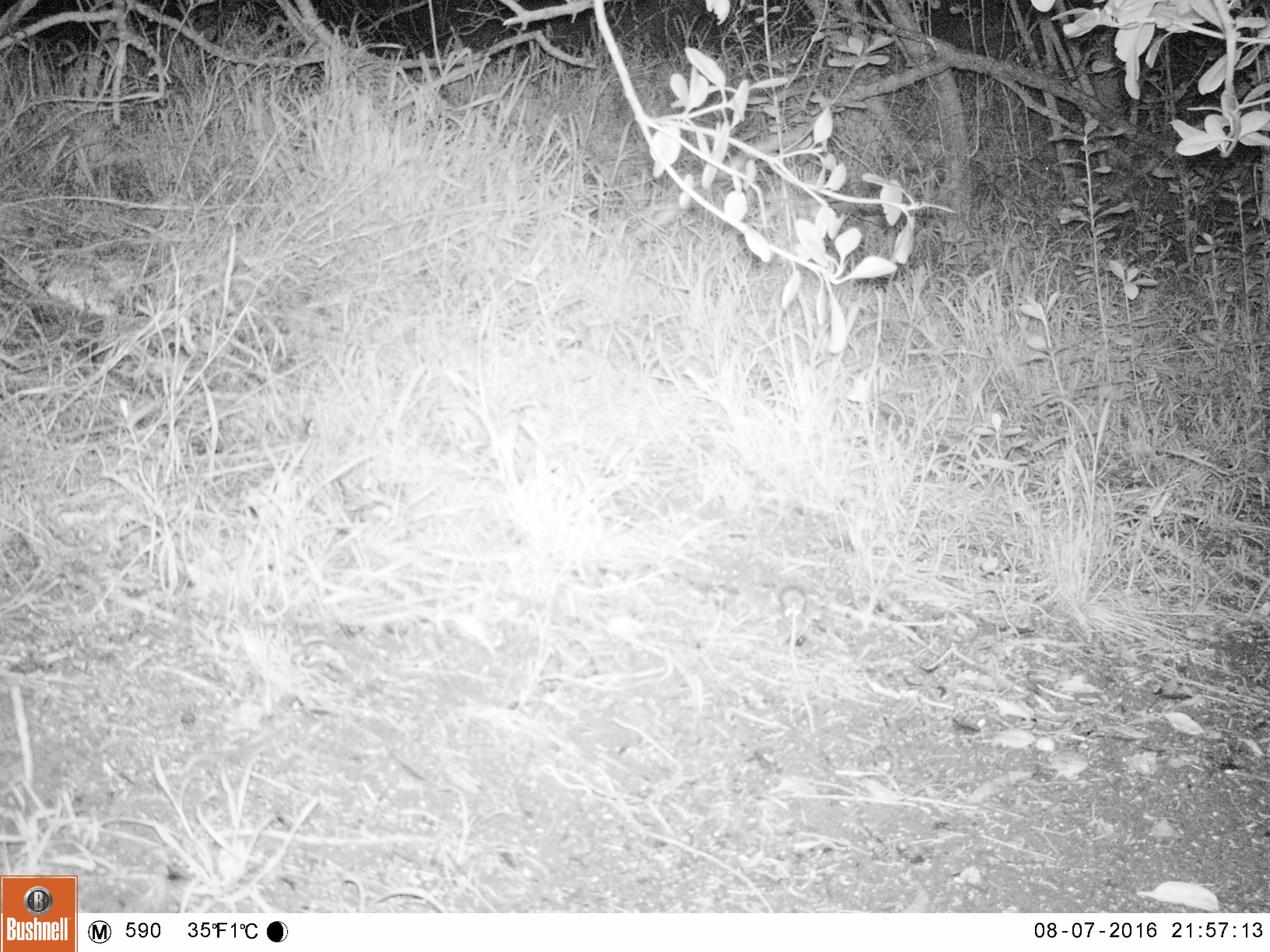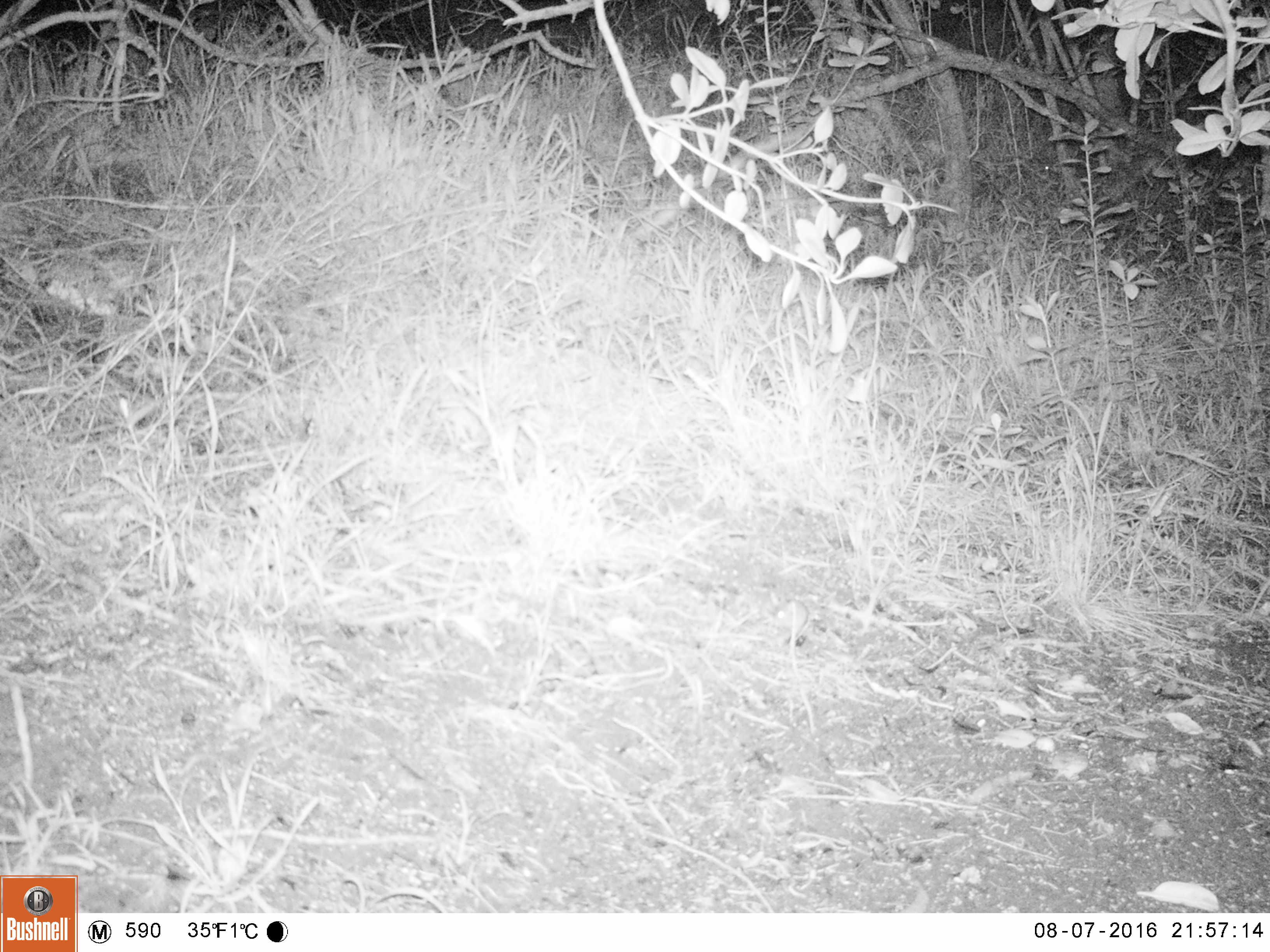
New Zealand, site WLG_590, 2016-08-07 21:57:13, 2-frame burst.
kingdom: Animalia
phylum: Chordata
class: Mammalia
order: Rodentia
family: Muridae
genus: Mus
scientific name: Mus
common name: mouse